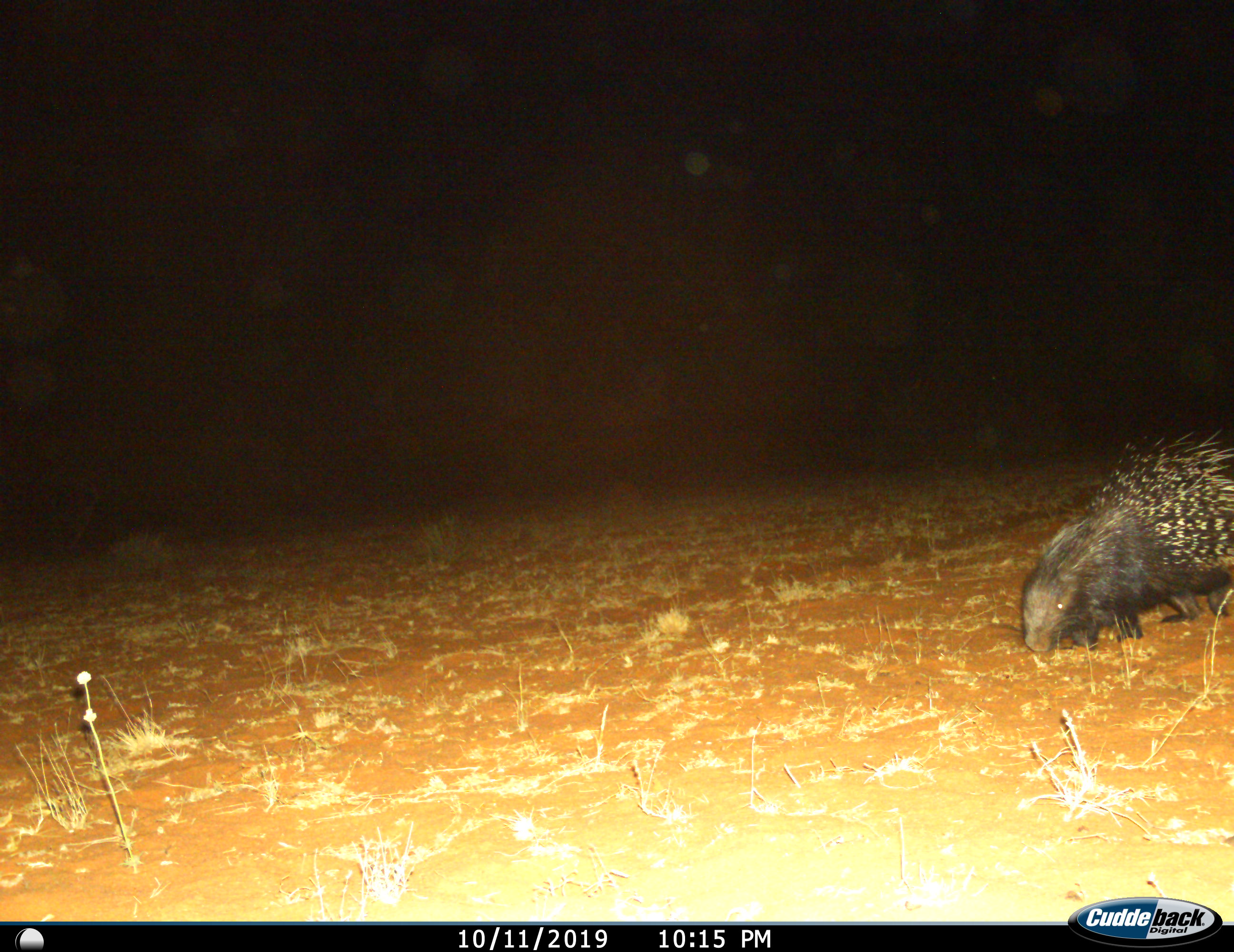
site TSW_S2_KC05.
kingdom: Animalia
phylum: Chordata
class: Mammalia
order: Rodentia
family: Hystricidae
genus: Hystrix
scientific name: Hystrix cristata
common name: crested porcupine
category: porcupine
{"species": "porcupine (crested porcupine) (Hystrix cristata)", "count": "1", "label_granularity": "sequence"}